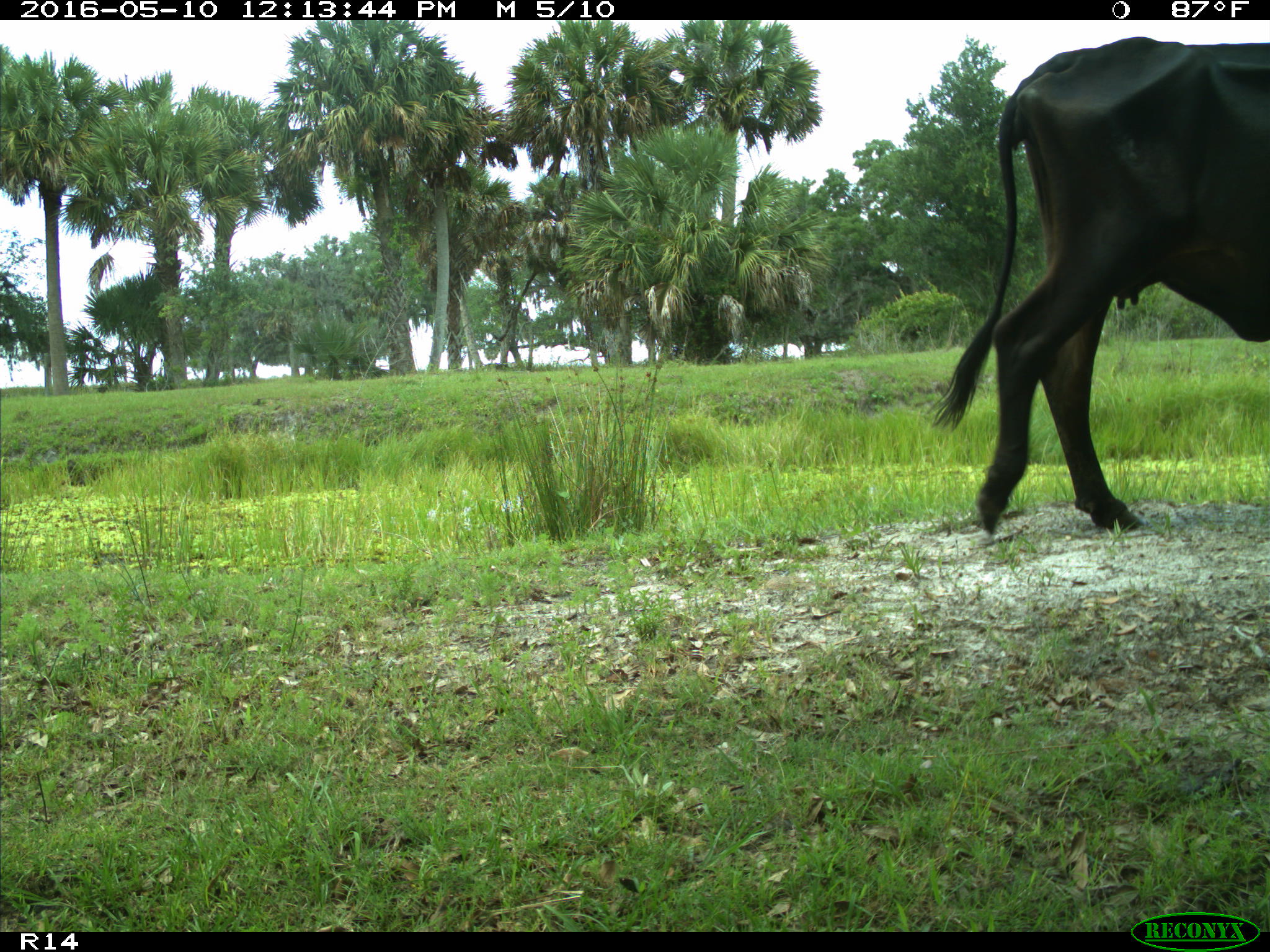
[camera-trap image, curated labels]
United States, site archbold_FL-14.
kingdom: Animalia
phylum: Chordata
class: Mammalia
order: Artiodactyla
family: Bovidae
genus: Bos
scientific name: Bos taurus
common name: domestic cow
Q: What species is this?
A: Bos taurus (domestic cow).